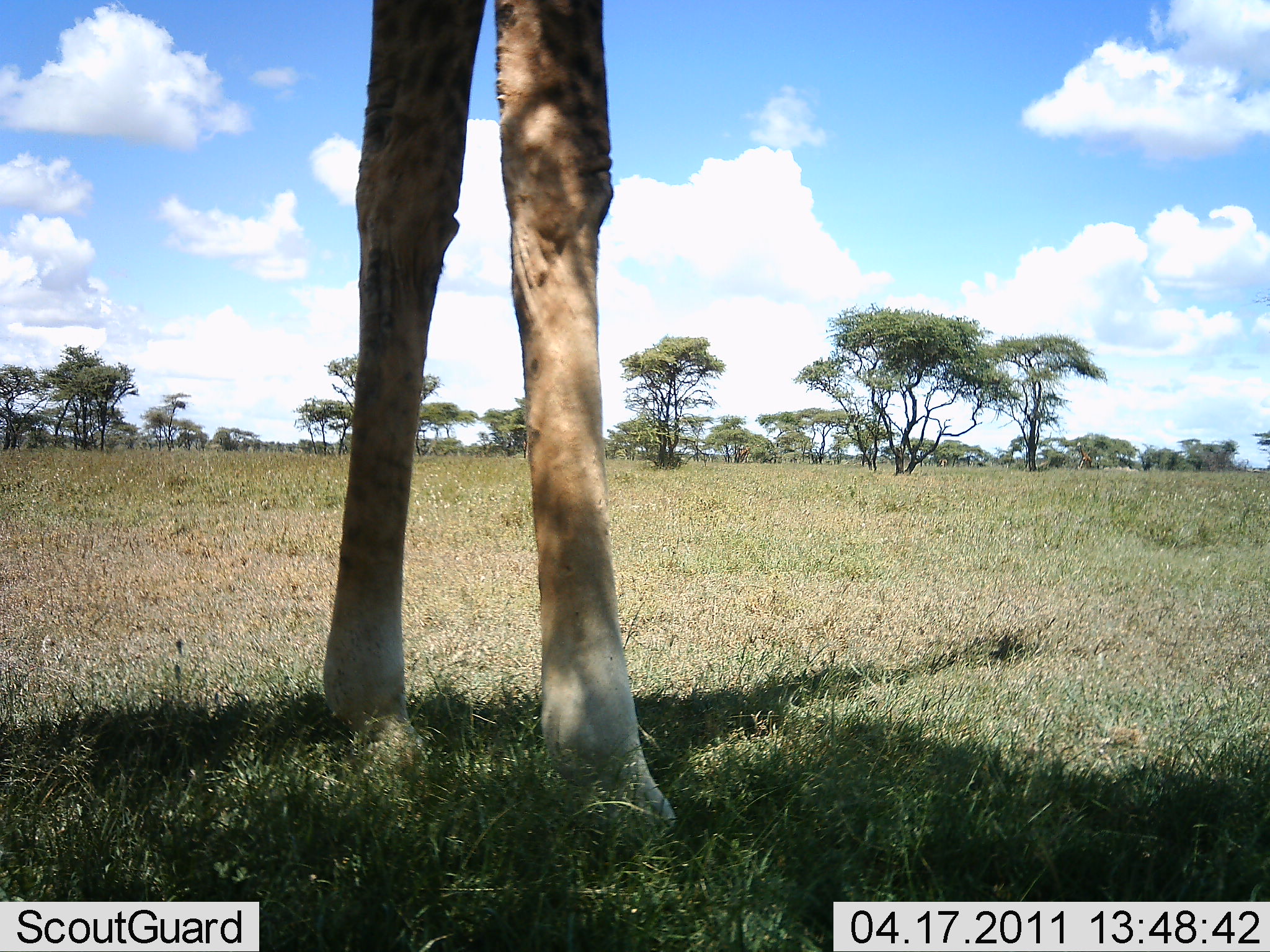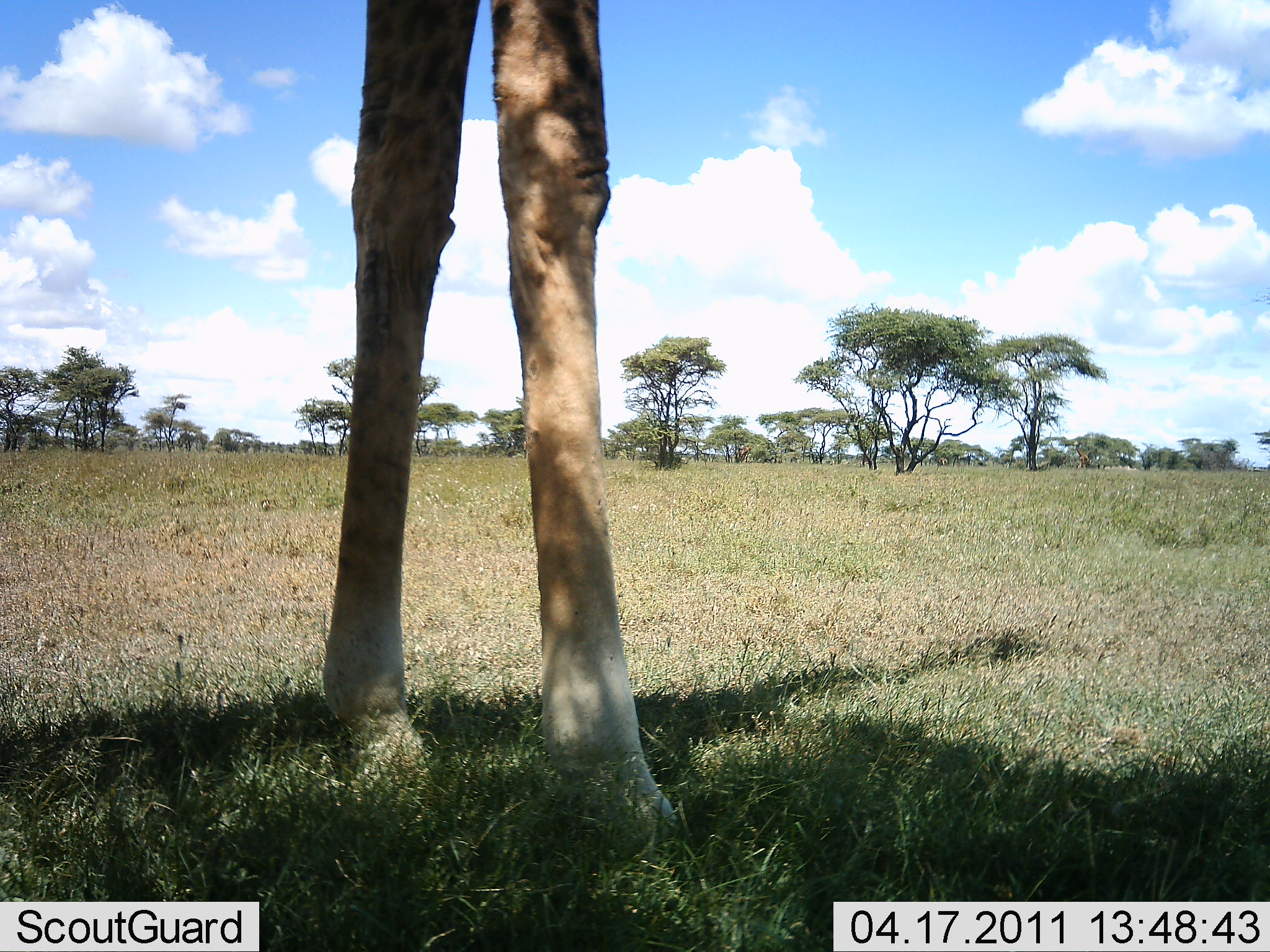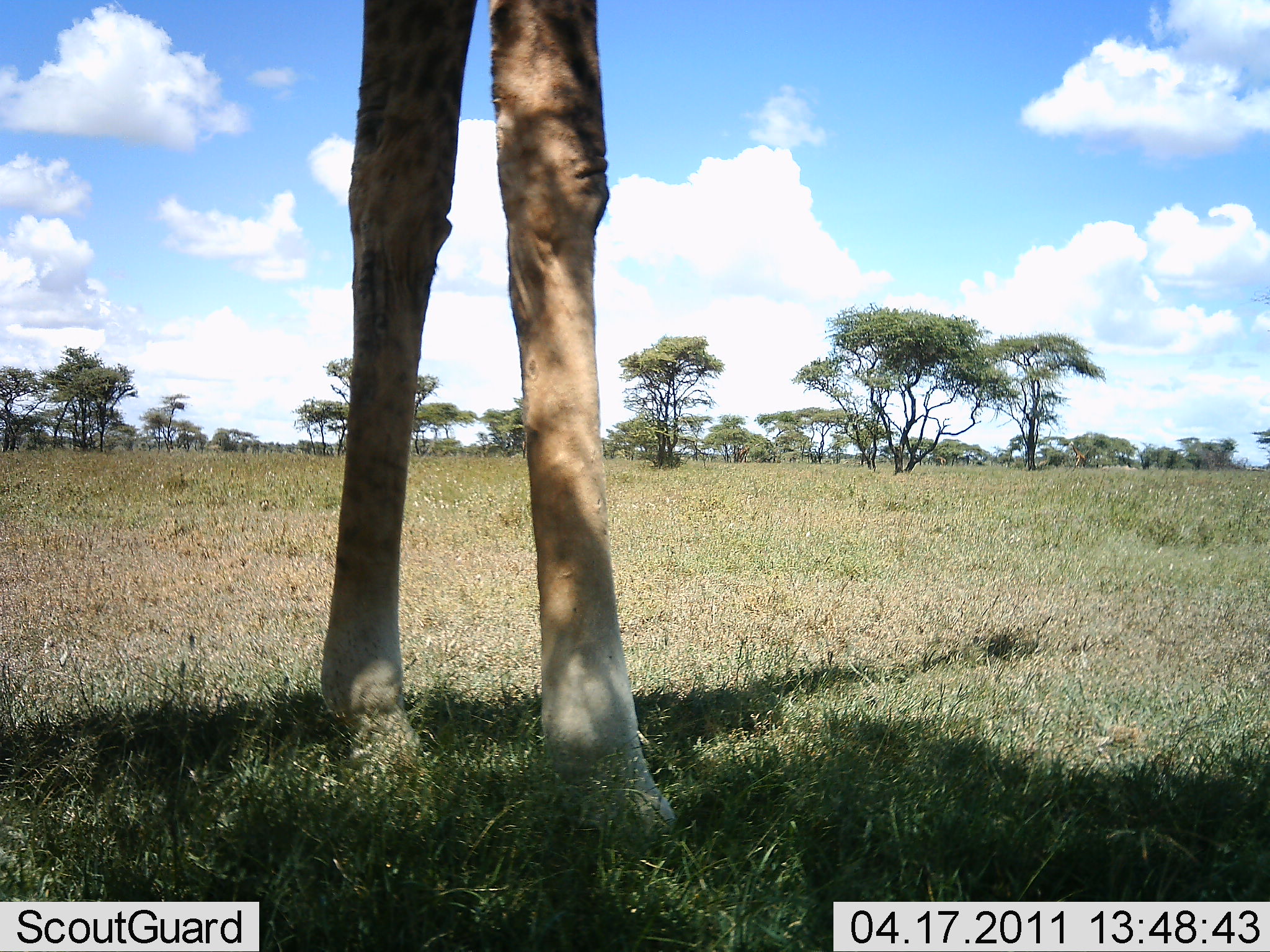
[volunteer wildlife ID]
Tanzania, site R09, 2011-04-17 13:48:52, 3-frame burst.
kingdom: Animalia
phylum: Chordata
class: Mammalia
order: Artiodactyla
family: Giraffidae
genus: Giraffa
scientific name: Giraffa camelopardalis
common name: giraffe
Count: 1.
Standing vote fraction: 100%.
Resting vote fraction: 0%.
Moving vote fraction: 0%.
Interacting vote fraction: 0%.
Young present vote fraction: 0%.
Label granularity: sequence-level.